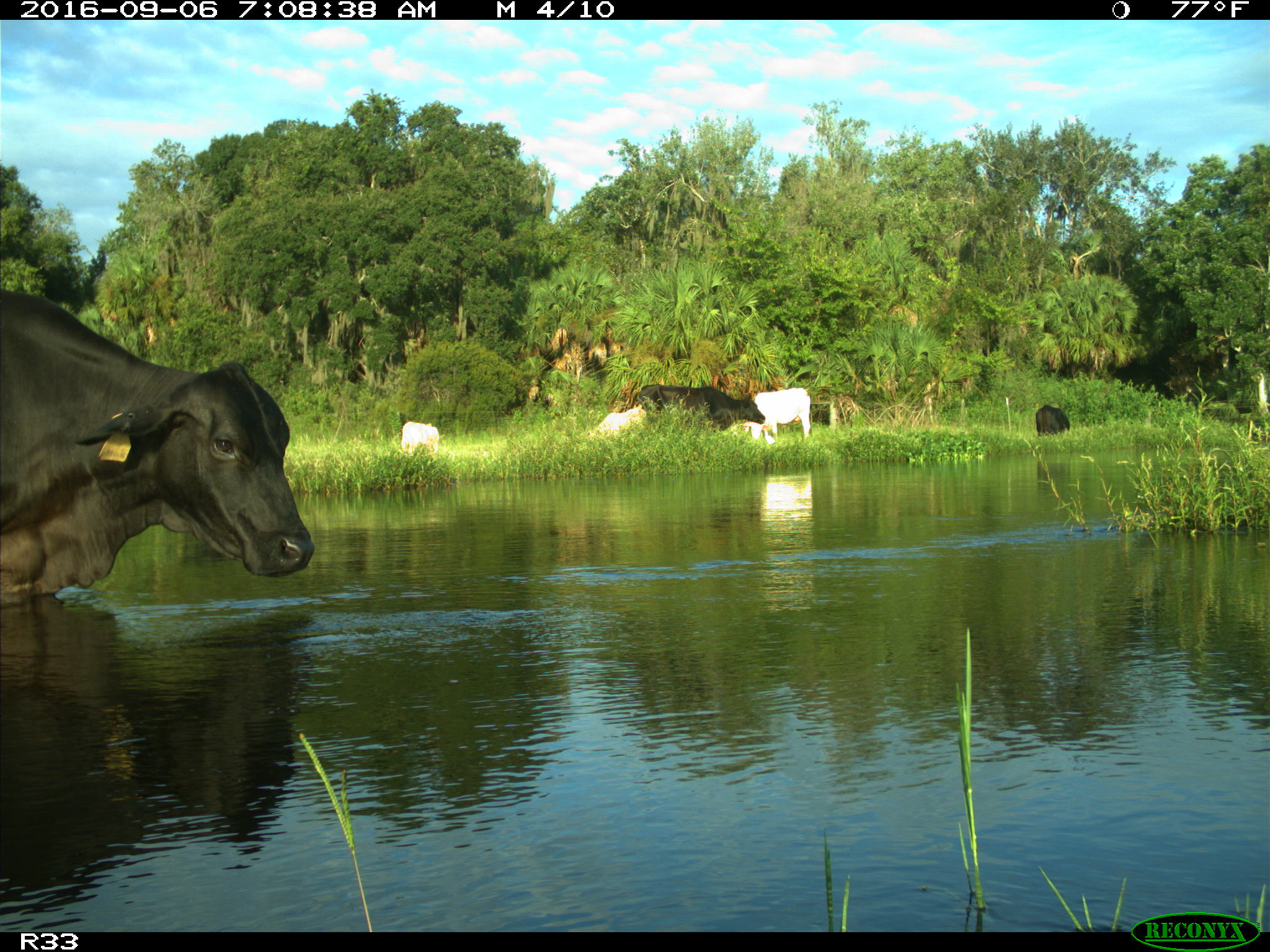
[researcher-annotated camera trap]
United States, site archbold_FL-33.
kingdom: Animalia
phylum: Chordata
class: Mammalia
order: Artiodactyla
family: Bovidae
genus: Bos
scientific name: Bos taurus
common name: domestic cow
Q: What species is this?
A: Bos taurus (domestic cow).